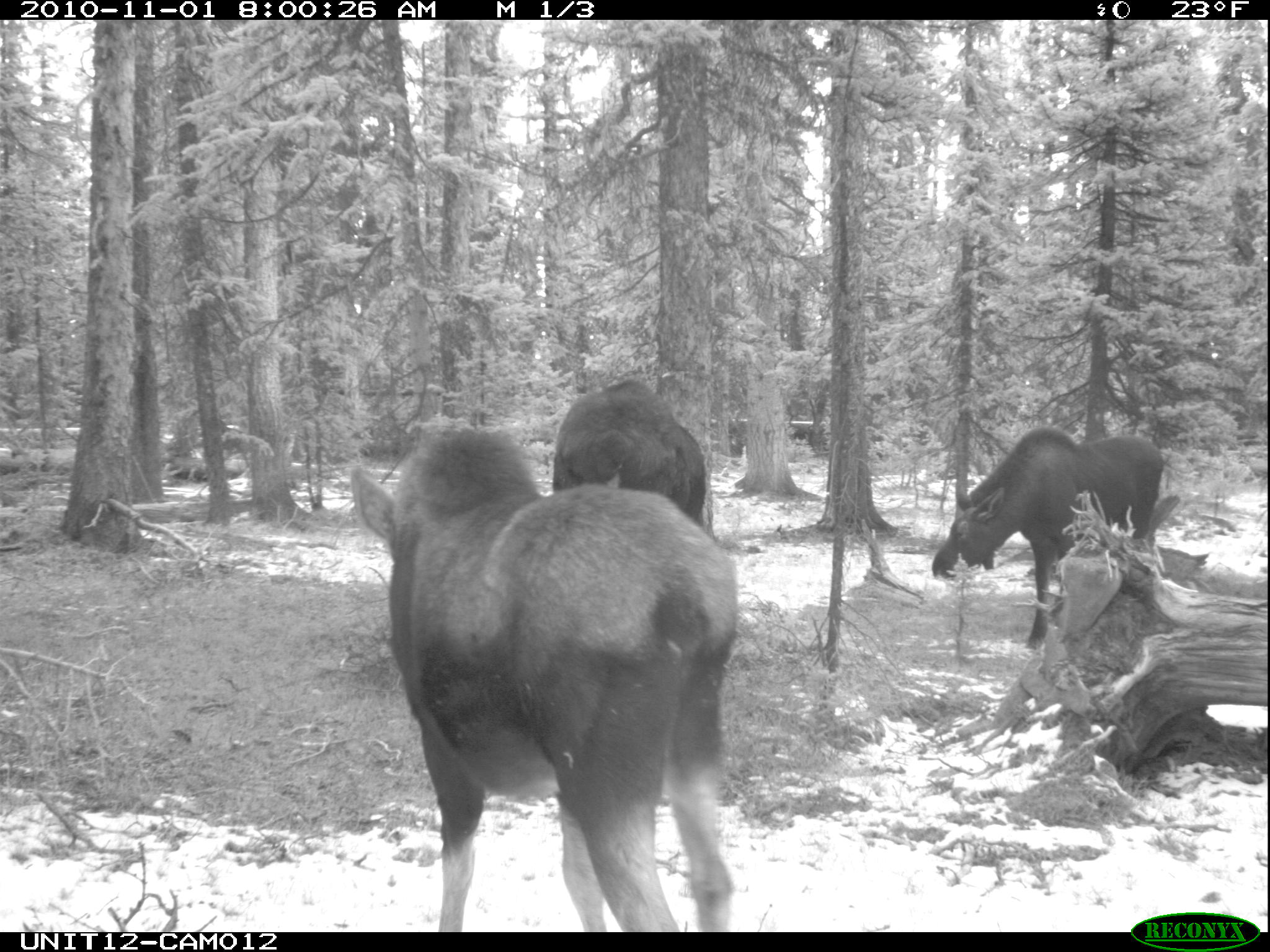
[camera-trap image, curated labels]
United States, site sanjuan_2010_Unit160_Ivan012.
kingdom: Animalia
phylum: Chordata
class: Mammalia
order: Artiodactyla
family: Cervidae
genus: Alces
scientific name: Alces alces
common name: moose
Alces alces (moose).